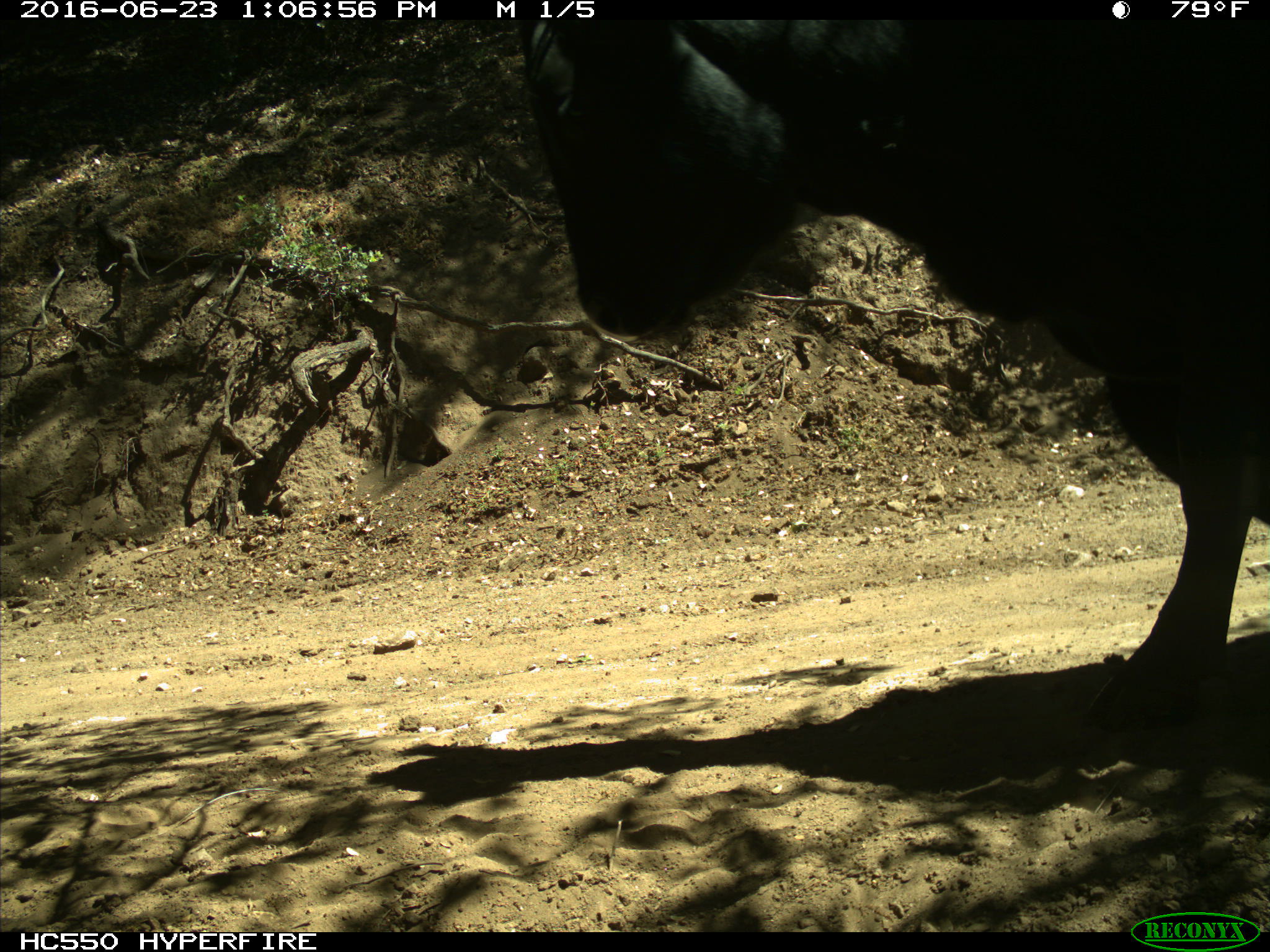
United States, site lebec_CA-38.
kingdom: Animalia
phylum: Chordata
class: Mammalia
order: Artiodactyla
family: Bovidae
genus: Bos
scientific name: Bos taurus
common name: domestic cow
Bos taurus (domestic cow).